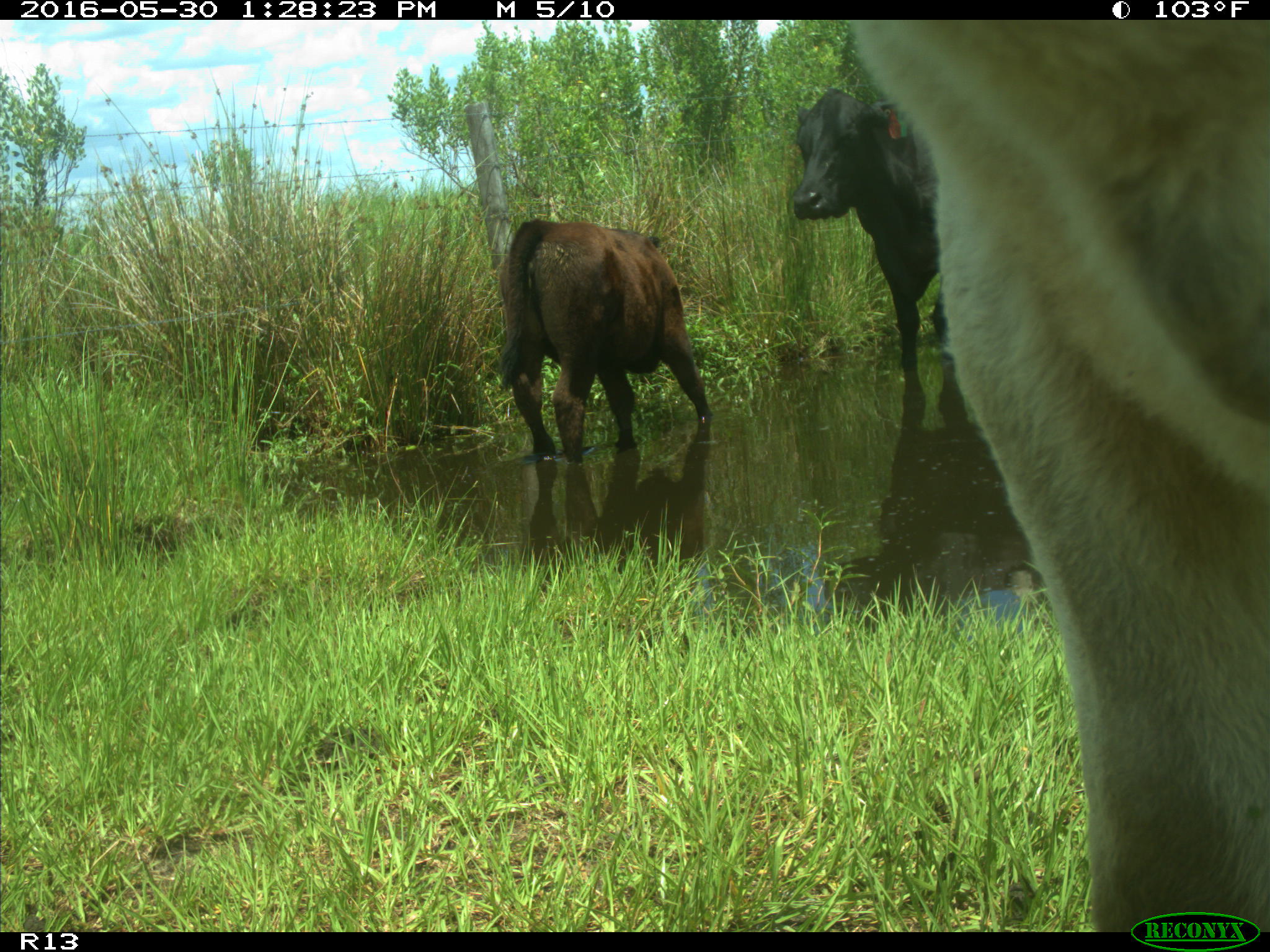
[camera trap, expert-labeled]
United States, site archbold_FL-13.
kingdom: Animalia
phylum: Chordata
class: Mammalia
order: Artiodactyla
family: Bovidae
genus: Bos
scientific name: Bos taurus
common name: domestic cow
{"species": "Bos taurus (domestic cow)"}